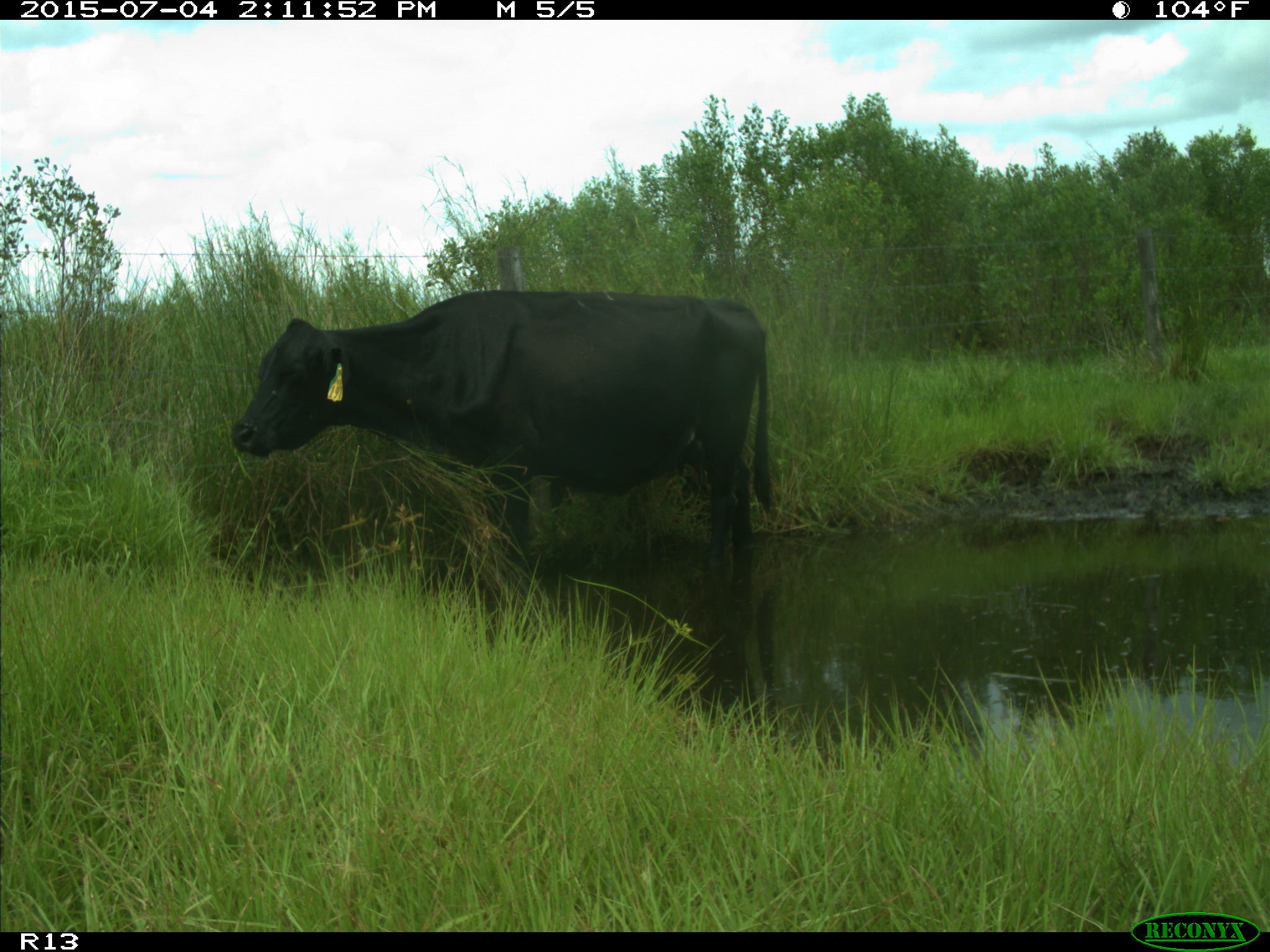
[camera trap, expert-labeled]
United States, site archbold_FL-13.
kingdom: Animalia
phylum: Chordata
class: Mammalia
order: Artiodactyla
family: Bovidae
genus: Bos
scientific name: Bos taurus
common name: domestic cow